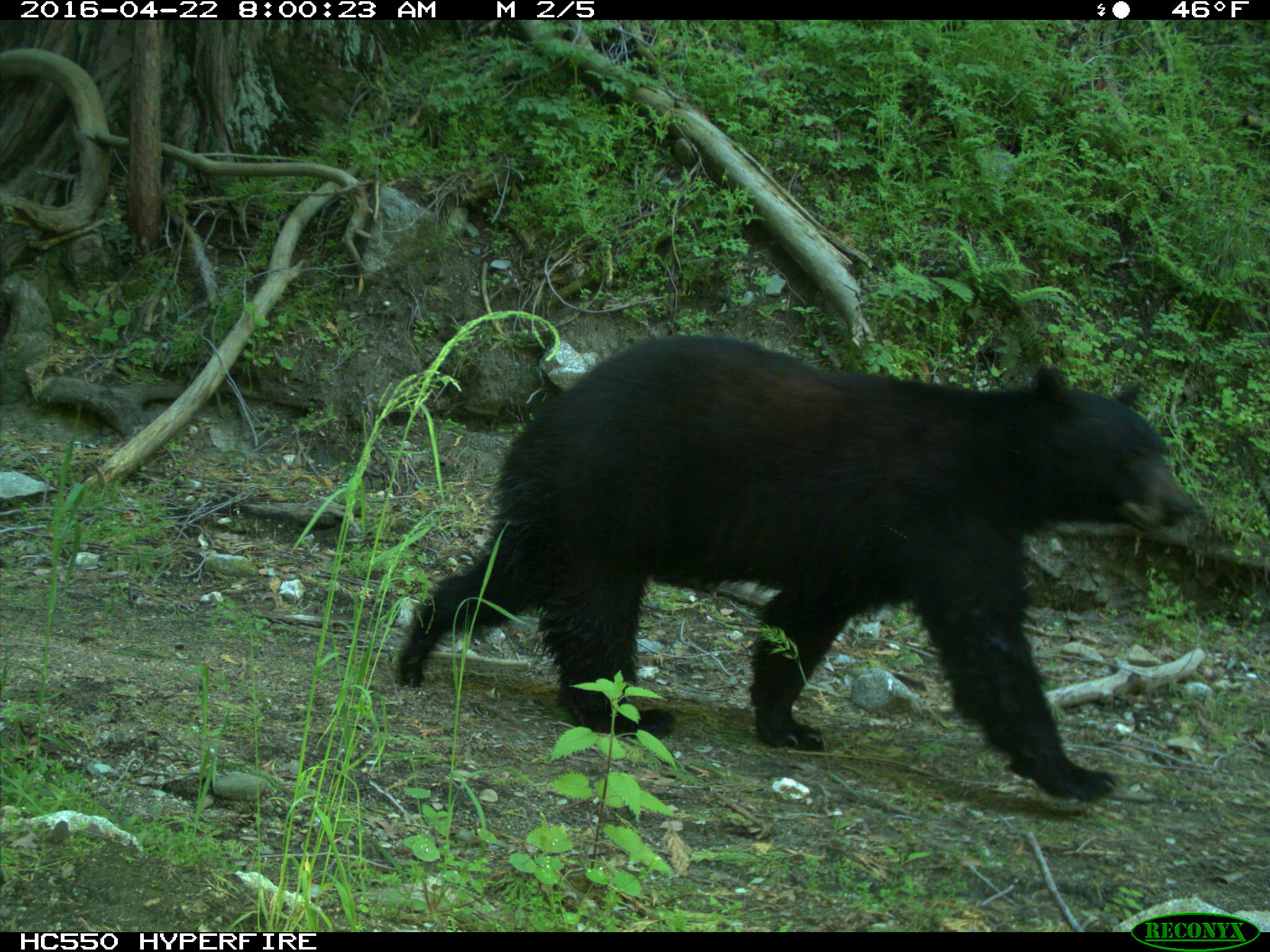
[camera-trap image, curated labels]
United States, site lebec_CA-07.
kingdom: Animalia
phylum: Chordata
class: Mammalia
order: Carnivora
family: Ursidae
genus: Ursus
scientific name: Ursus americanus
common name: american black bear